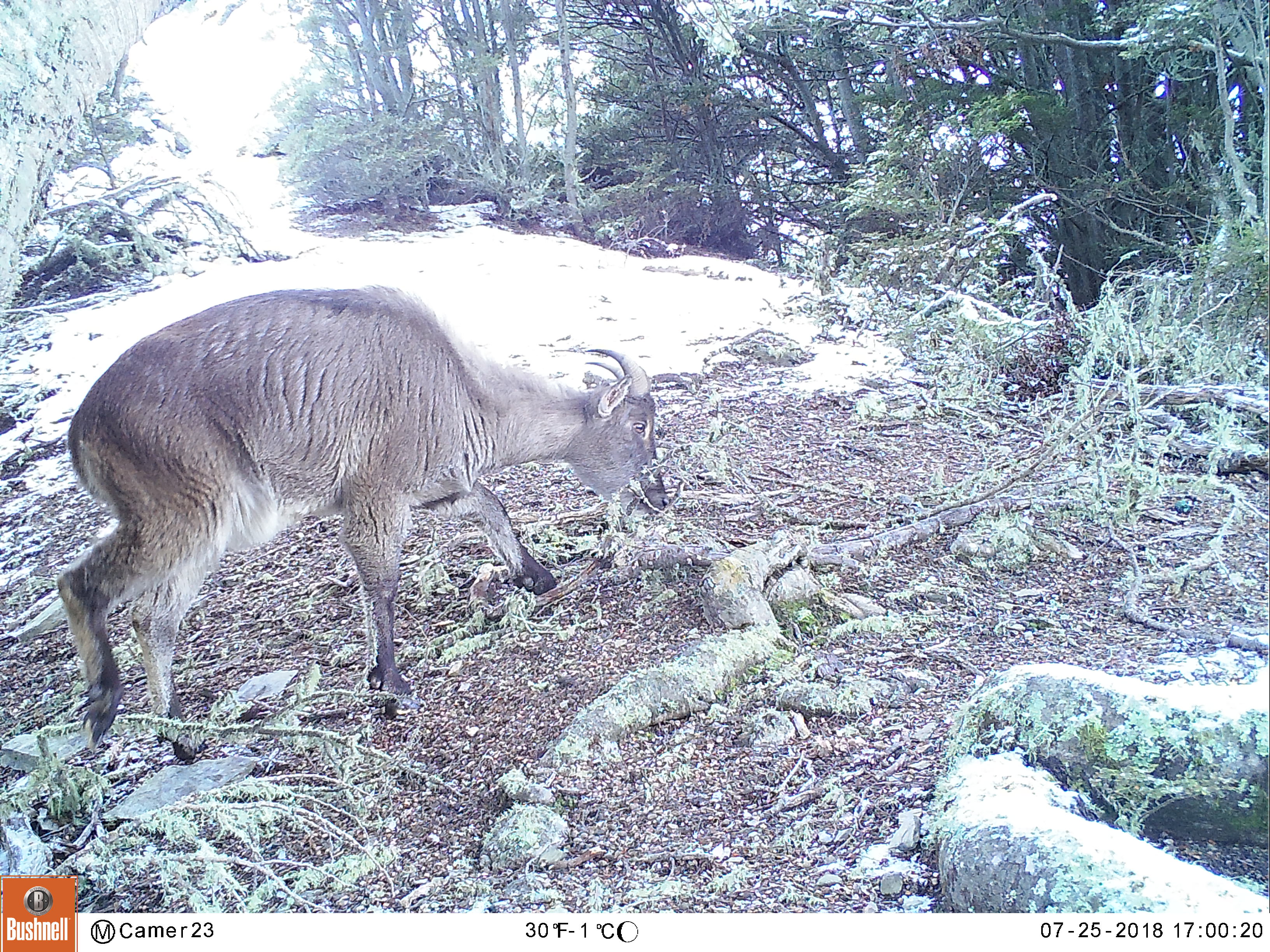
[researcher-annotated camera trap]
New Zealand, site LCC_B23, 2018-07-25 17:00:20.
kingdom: Animalia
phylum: Chordata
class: Mammalia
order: Artiodactyla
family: Bovidae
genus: Nilgiritragus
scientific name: Nilgiritragus hylocrius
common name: tahr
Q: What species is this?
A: Tahr (Nilgiritragus hylocrius).